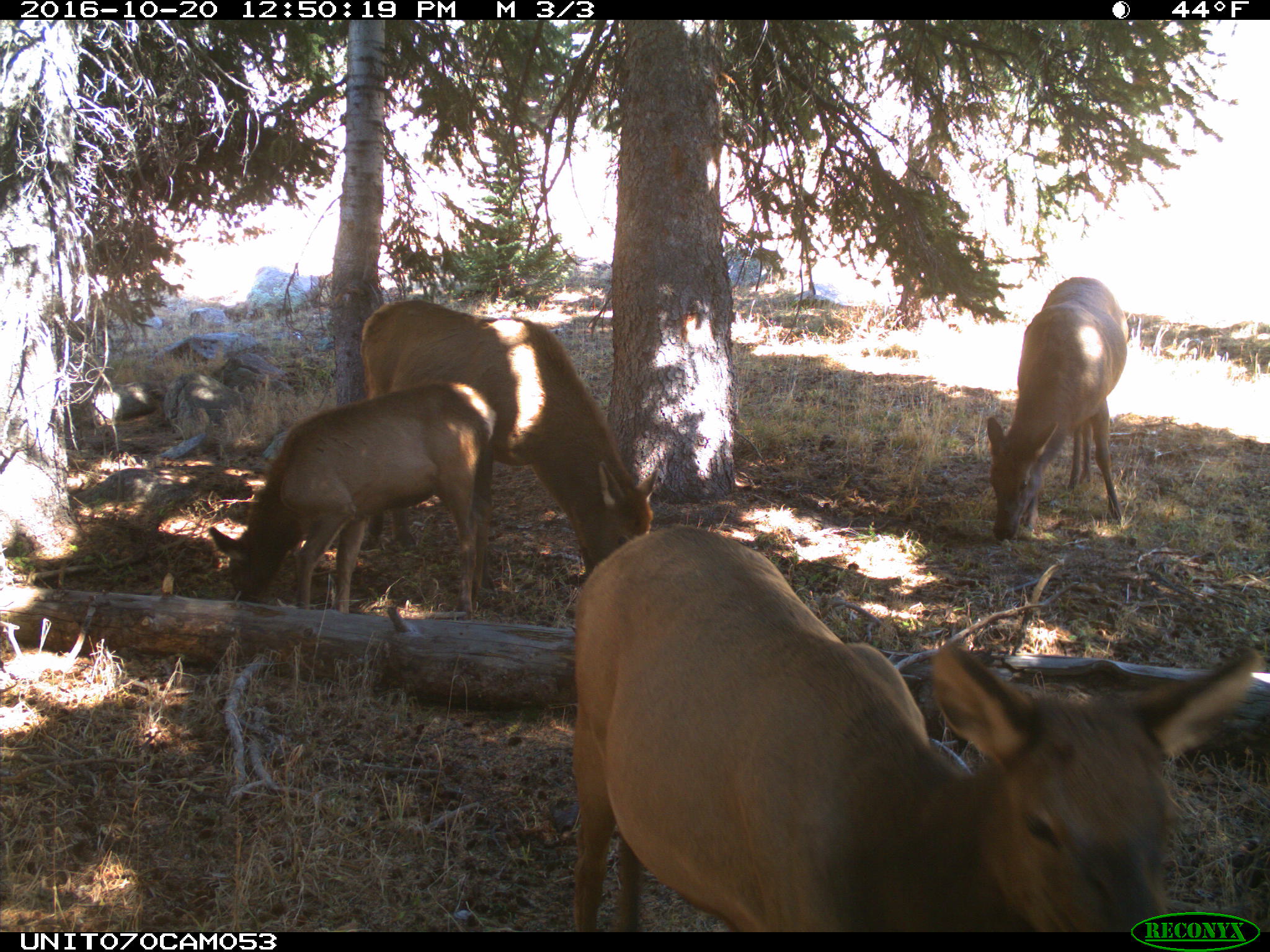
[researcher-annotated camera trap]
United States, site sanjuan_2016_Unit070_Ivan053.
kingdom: Animalia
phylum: Chordata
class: Mammalia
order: Artiodactyla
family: Cervidae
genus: Cervus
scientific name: Cervus elaphus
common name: red deer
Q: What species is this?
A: Cervus elaphus (red deer).